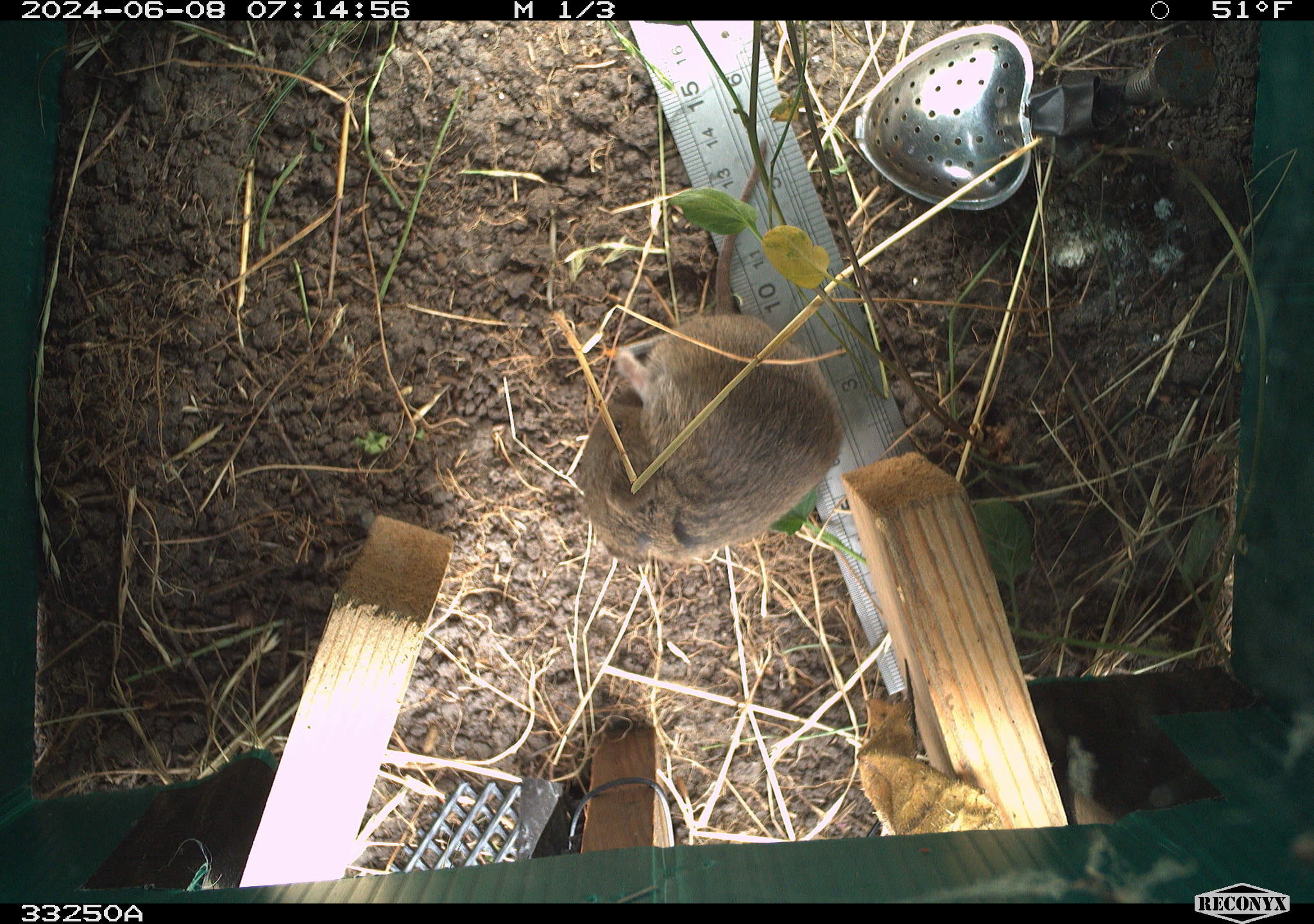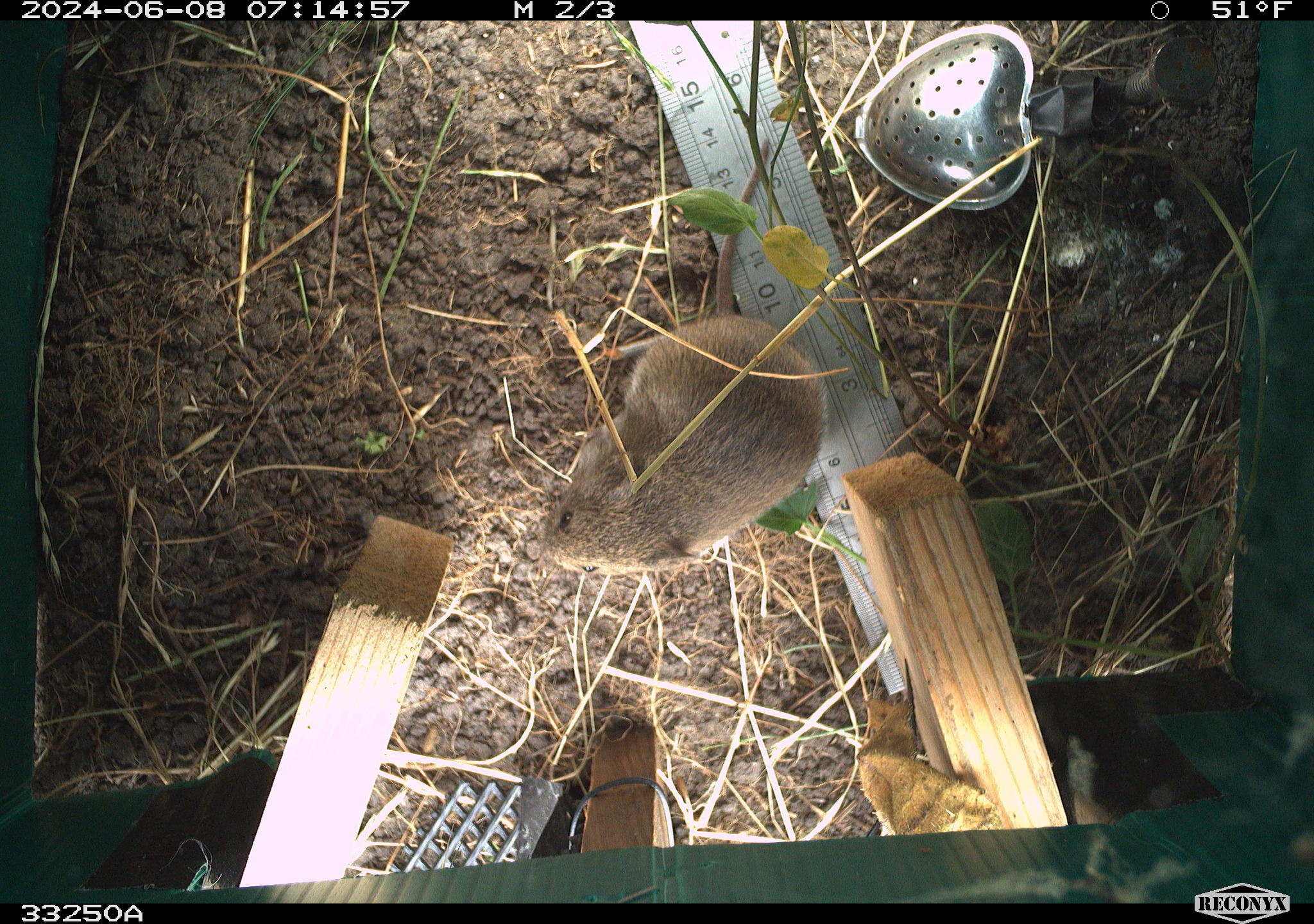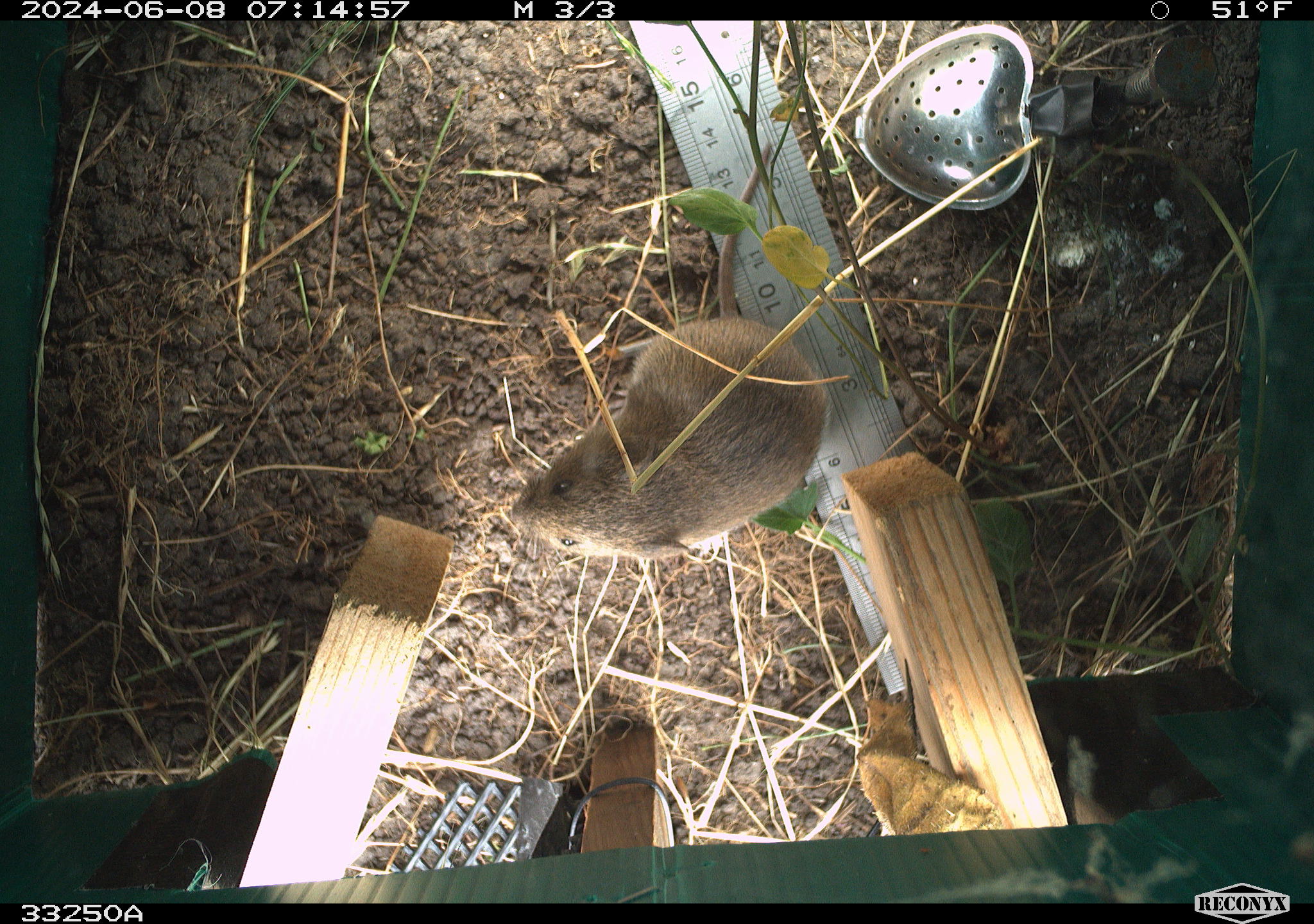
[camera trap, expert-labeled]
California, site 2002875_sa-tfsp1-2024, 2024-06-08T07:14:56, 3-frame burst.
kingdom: Animalia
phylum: Chordata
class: Mammalia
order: Rodentia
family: Cricetidae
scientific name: Arvicolinae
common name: voles, lemmings, and muskrats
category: arvicolinae subfamily